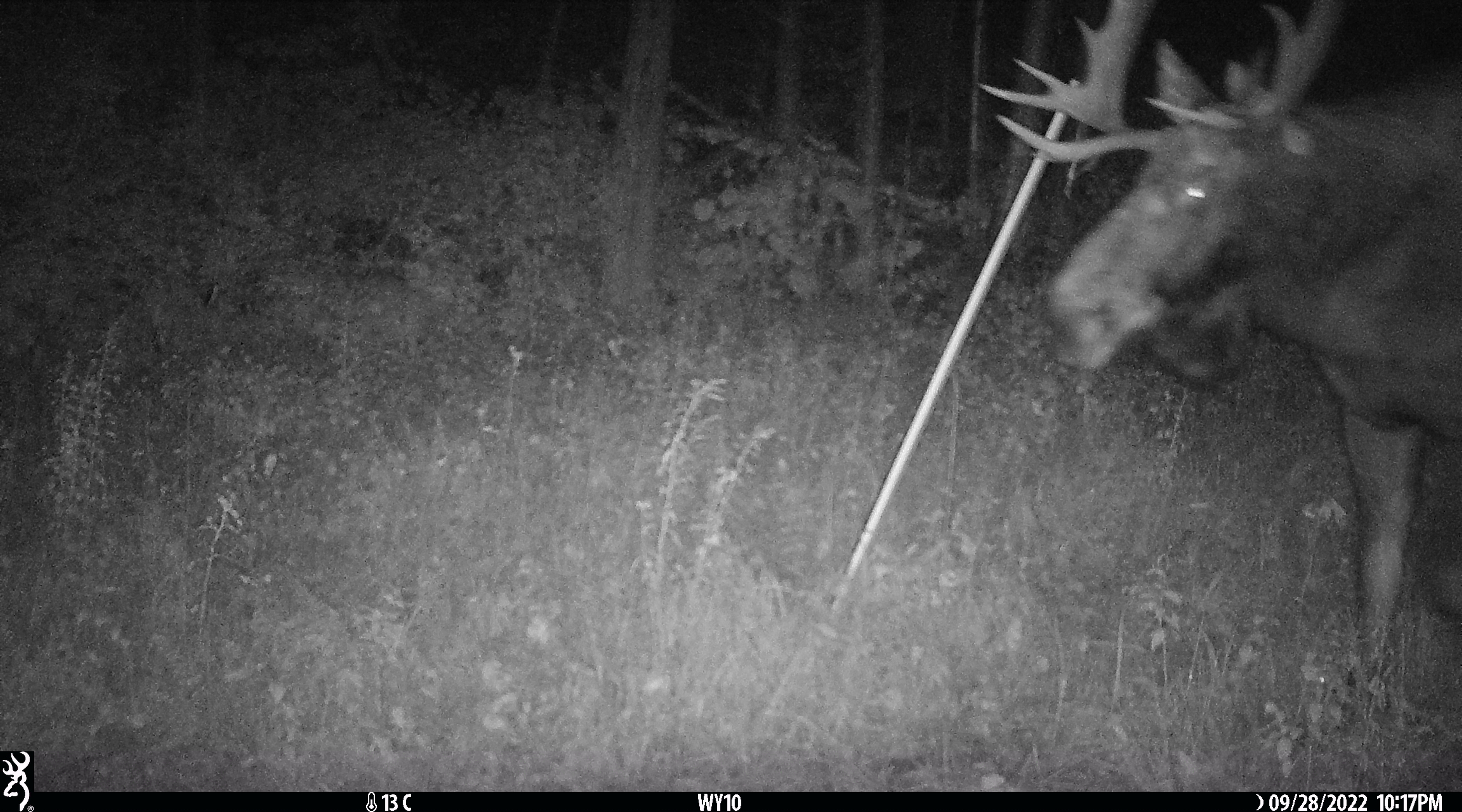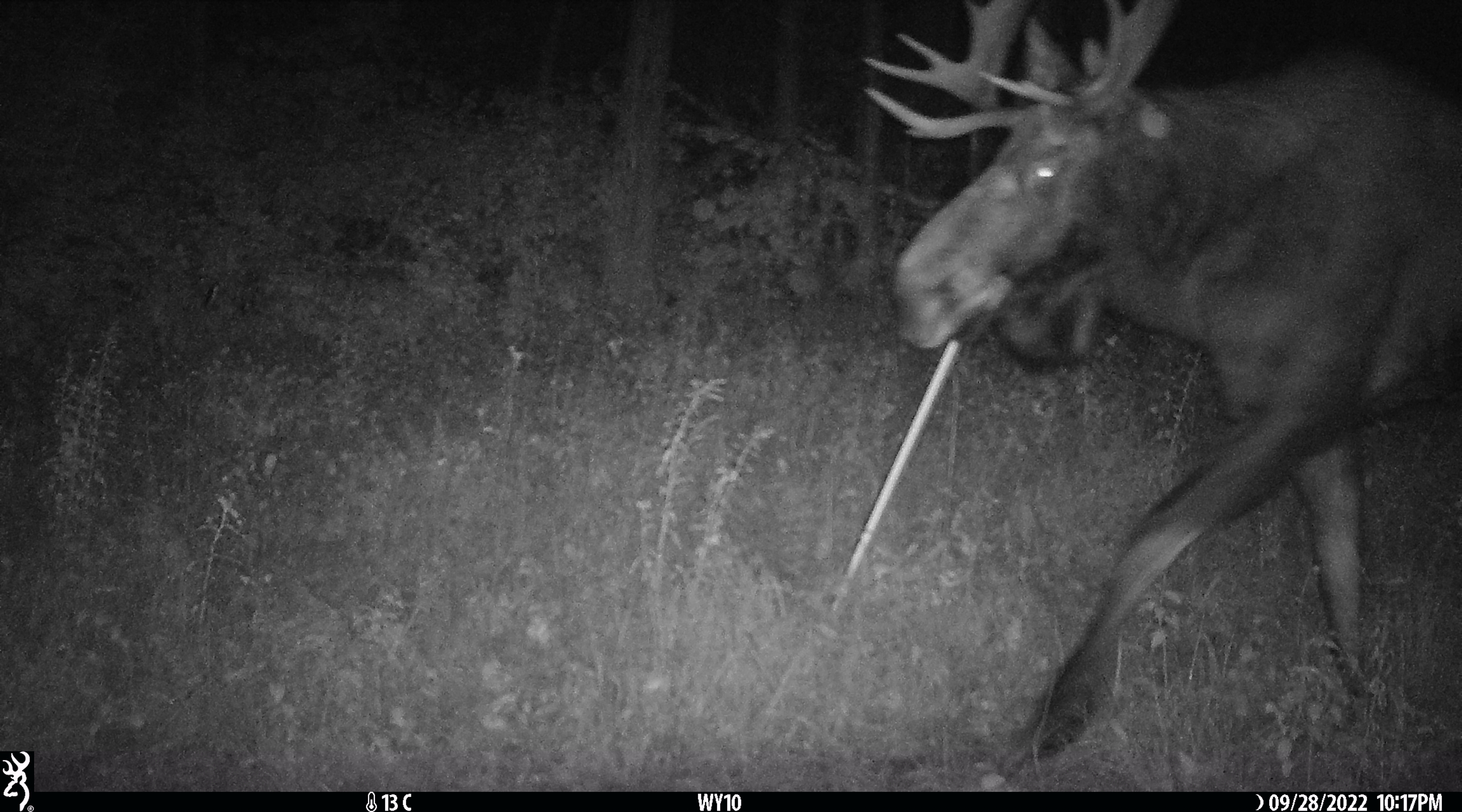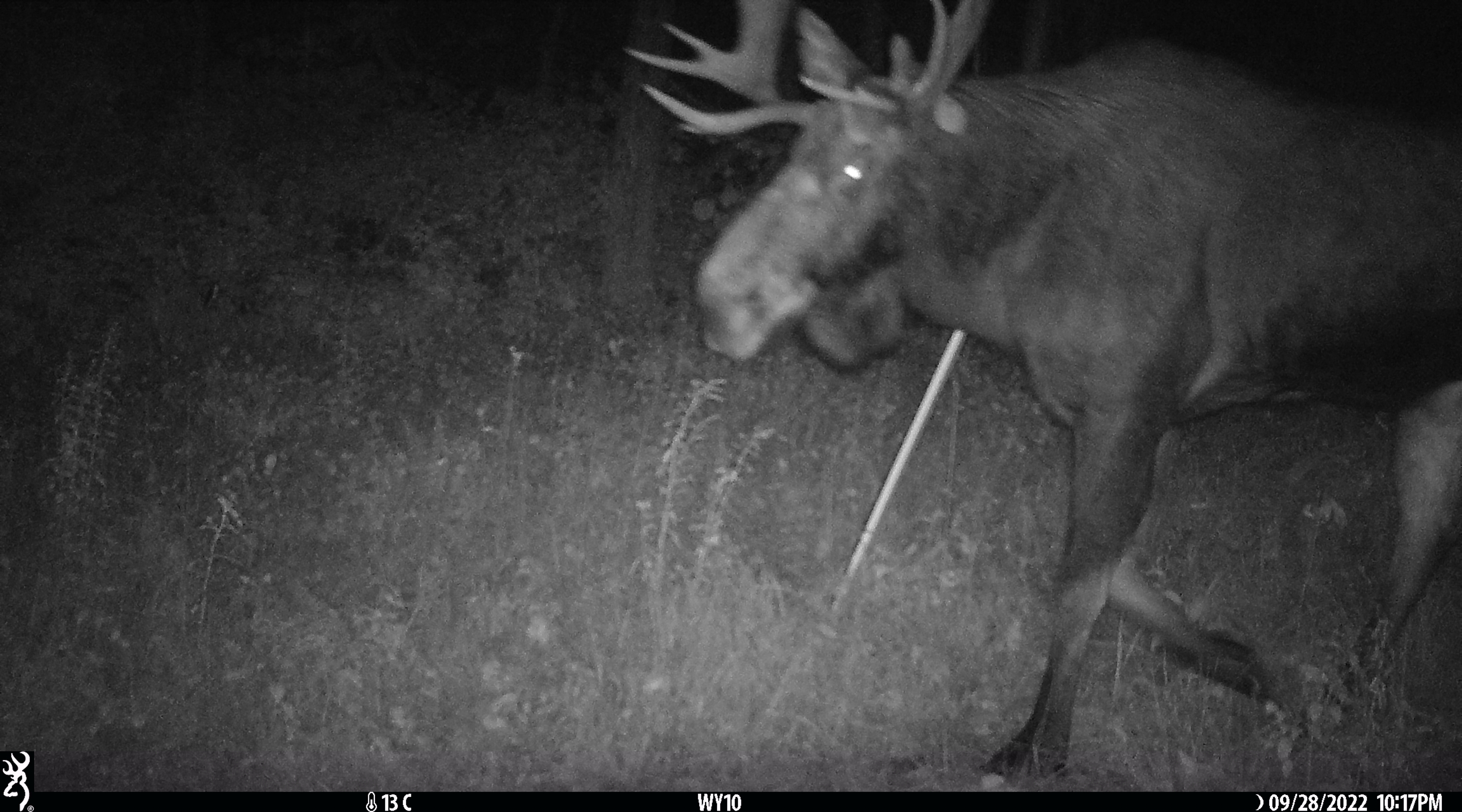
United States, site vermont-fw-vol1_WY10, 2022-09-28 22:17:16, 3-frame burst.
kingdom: Animalia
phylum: Chordata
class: Mammalia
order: Artiodactyla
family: Cervidae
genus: Alces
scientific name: Alces alces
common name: moose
Moose (Alces alces).